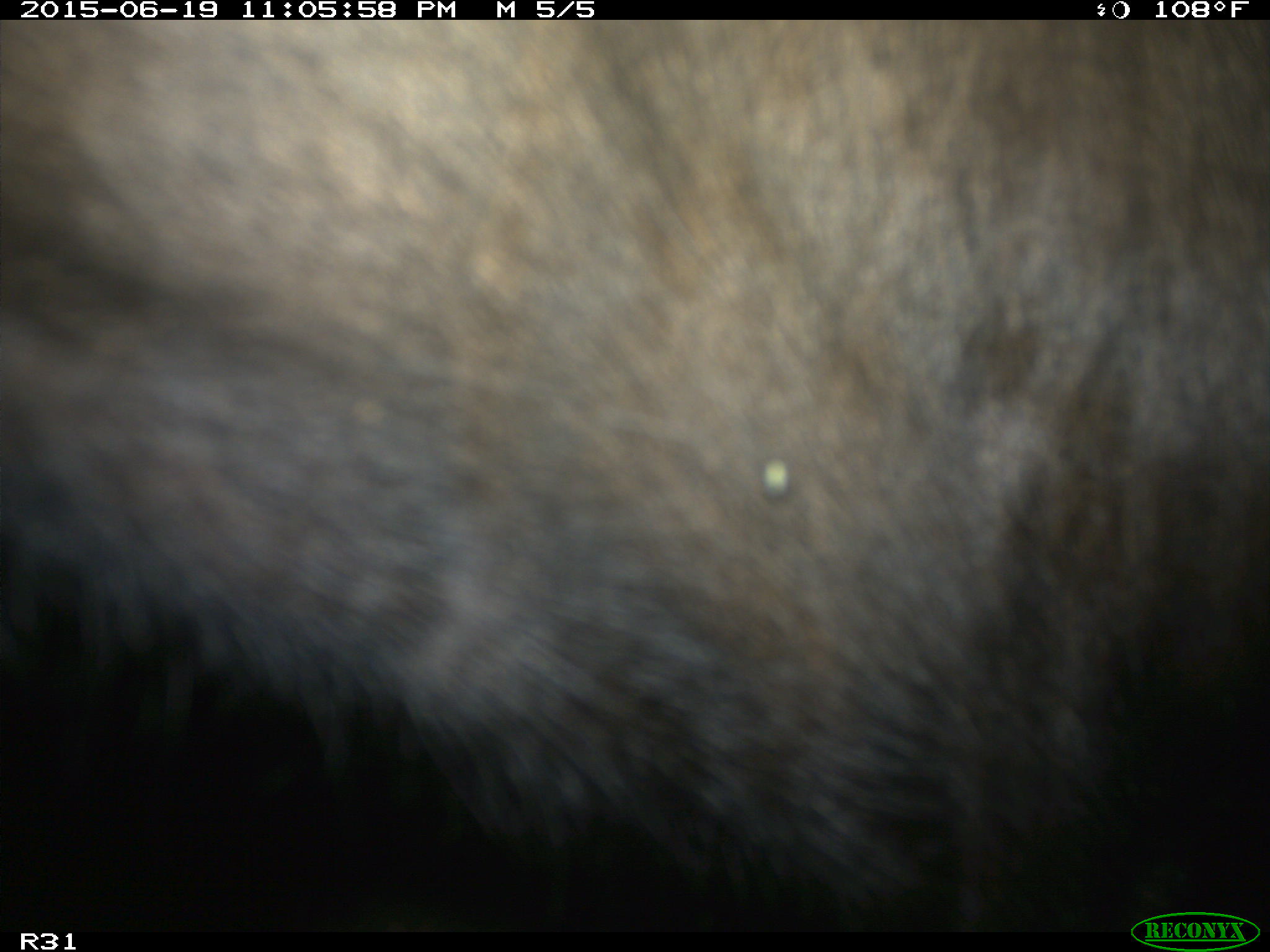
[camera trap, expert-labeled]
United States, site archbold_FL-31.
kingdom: Animalia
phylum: Chordata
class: Mammalia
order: Artiodactyla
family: Bovidae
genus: Bos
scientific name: Bos taurus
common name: domestic cow